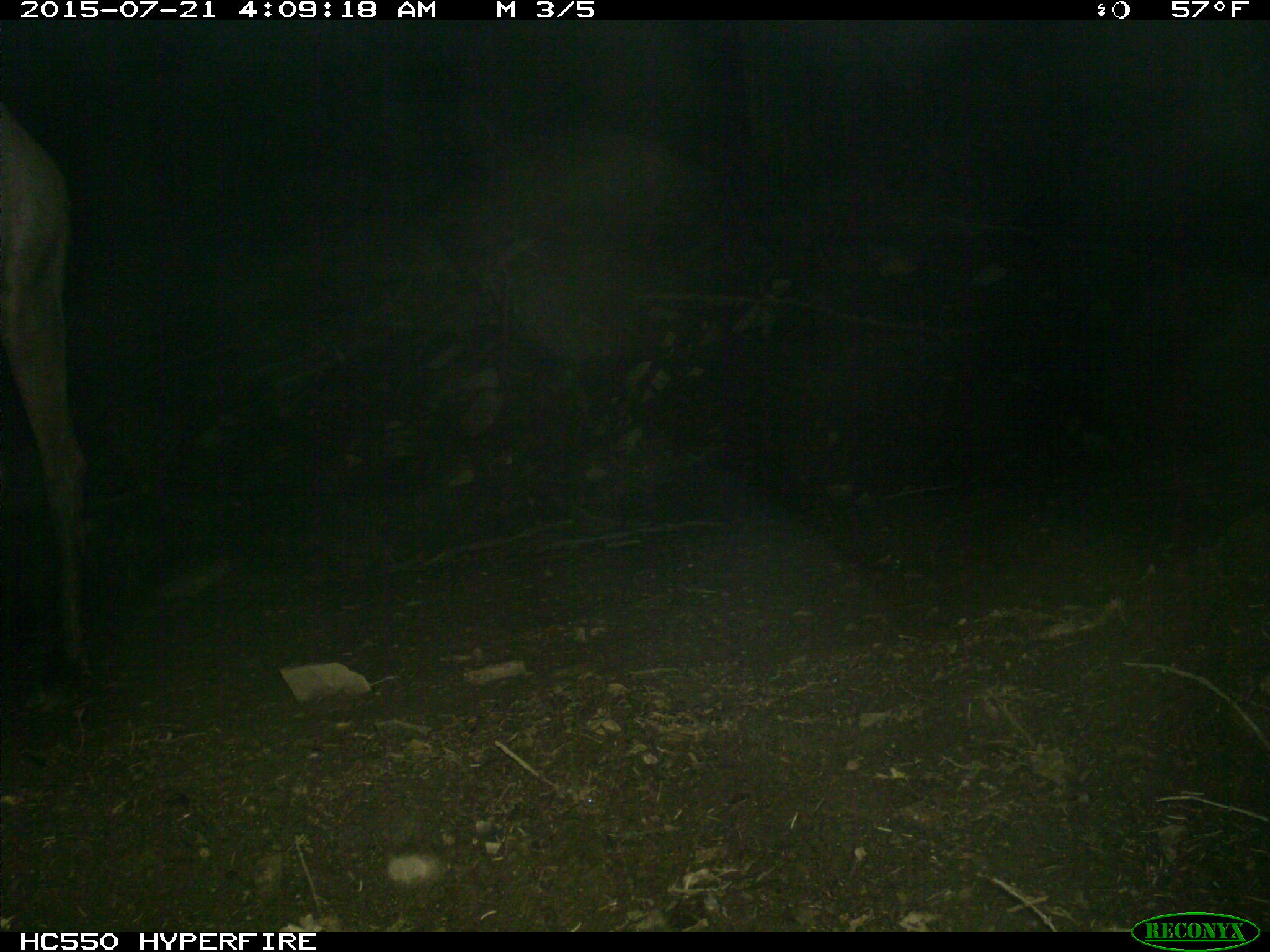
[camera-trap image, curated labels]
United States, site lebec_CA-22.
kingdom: Animalia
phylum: Chordata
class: Mammalia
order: Artiodactyla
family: Cervidae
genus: Cervus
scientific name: Cervus canadensis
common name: elk